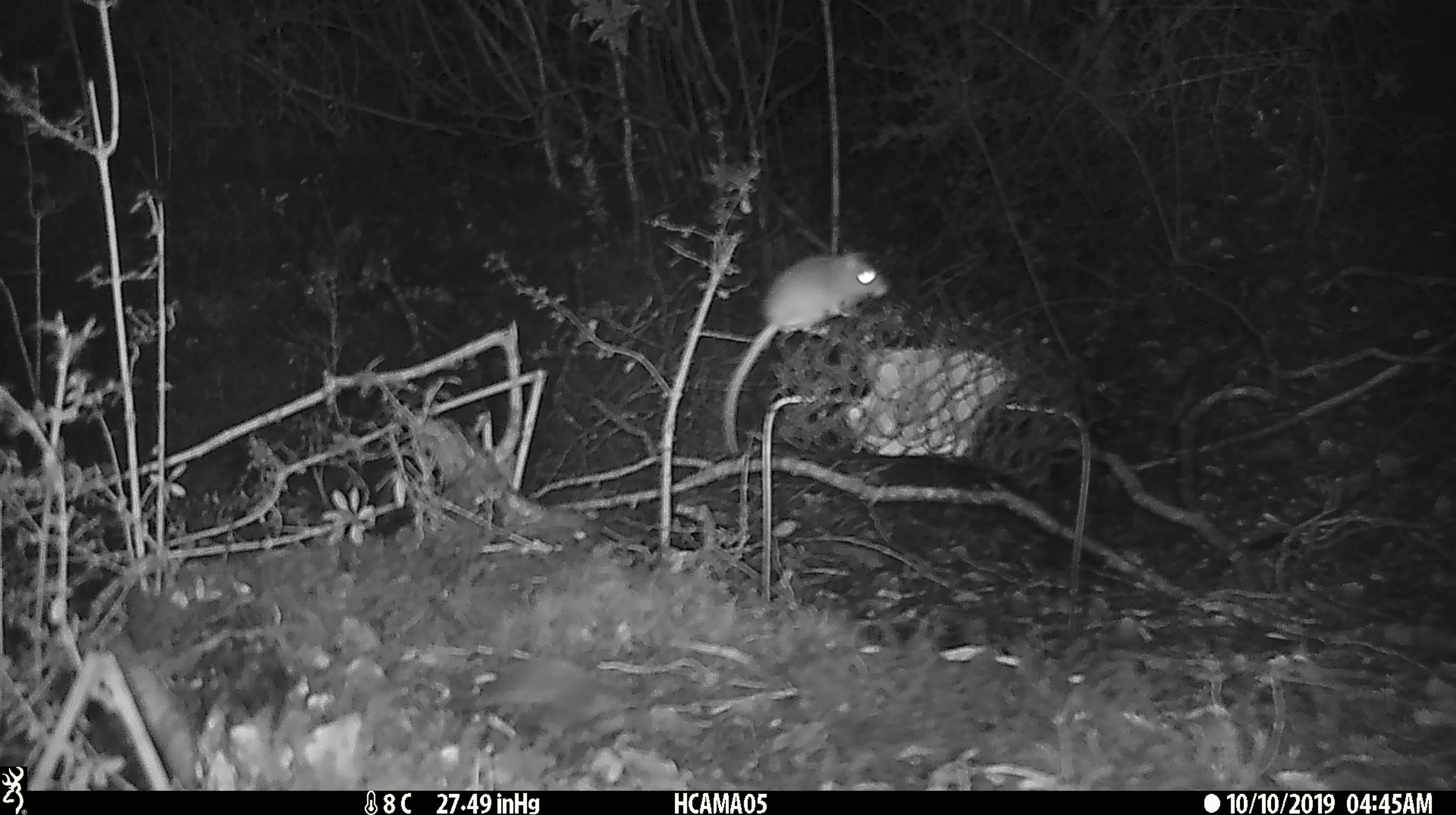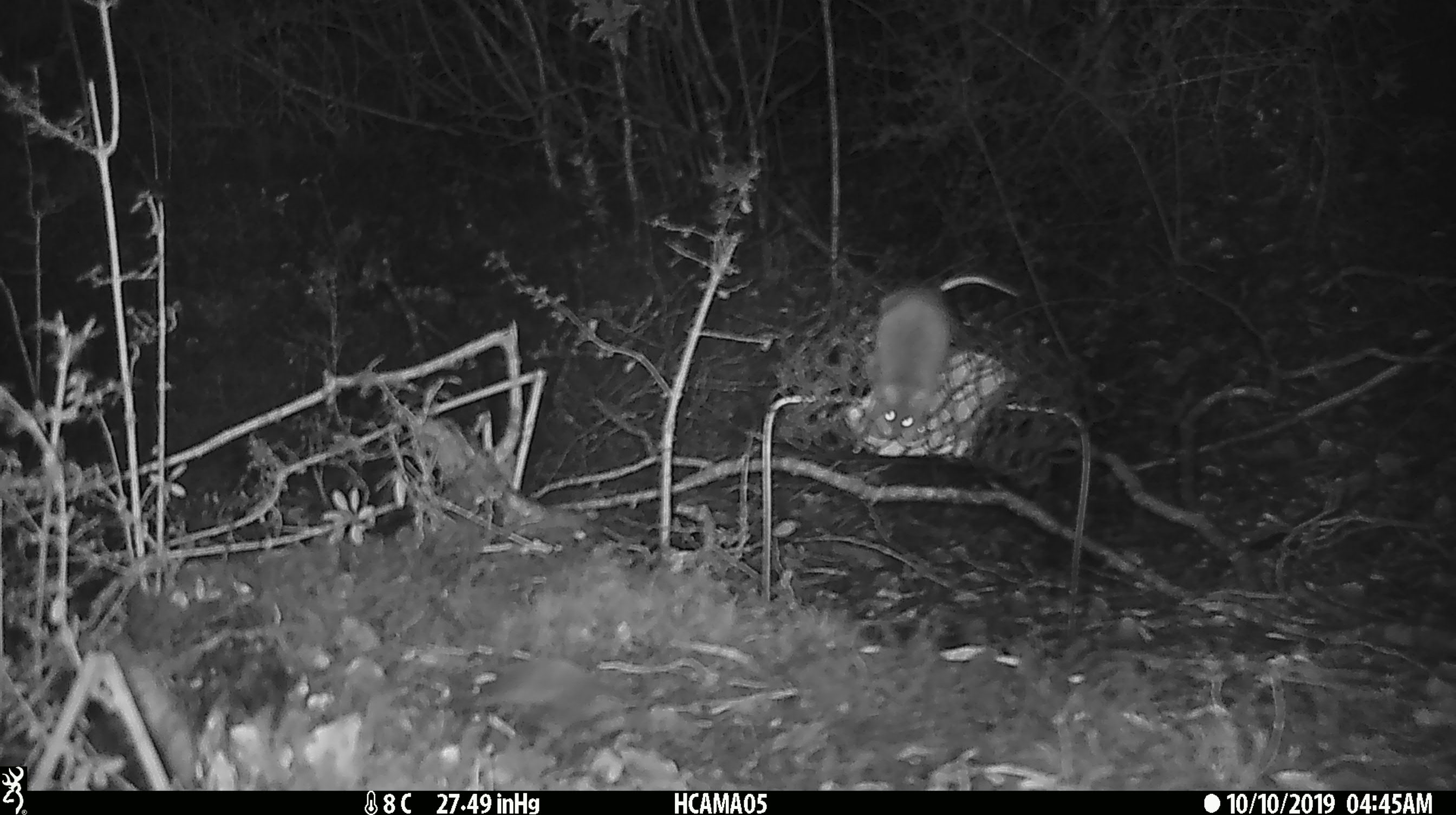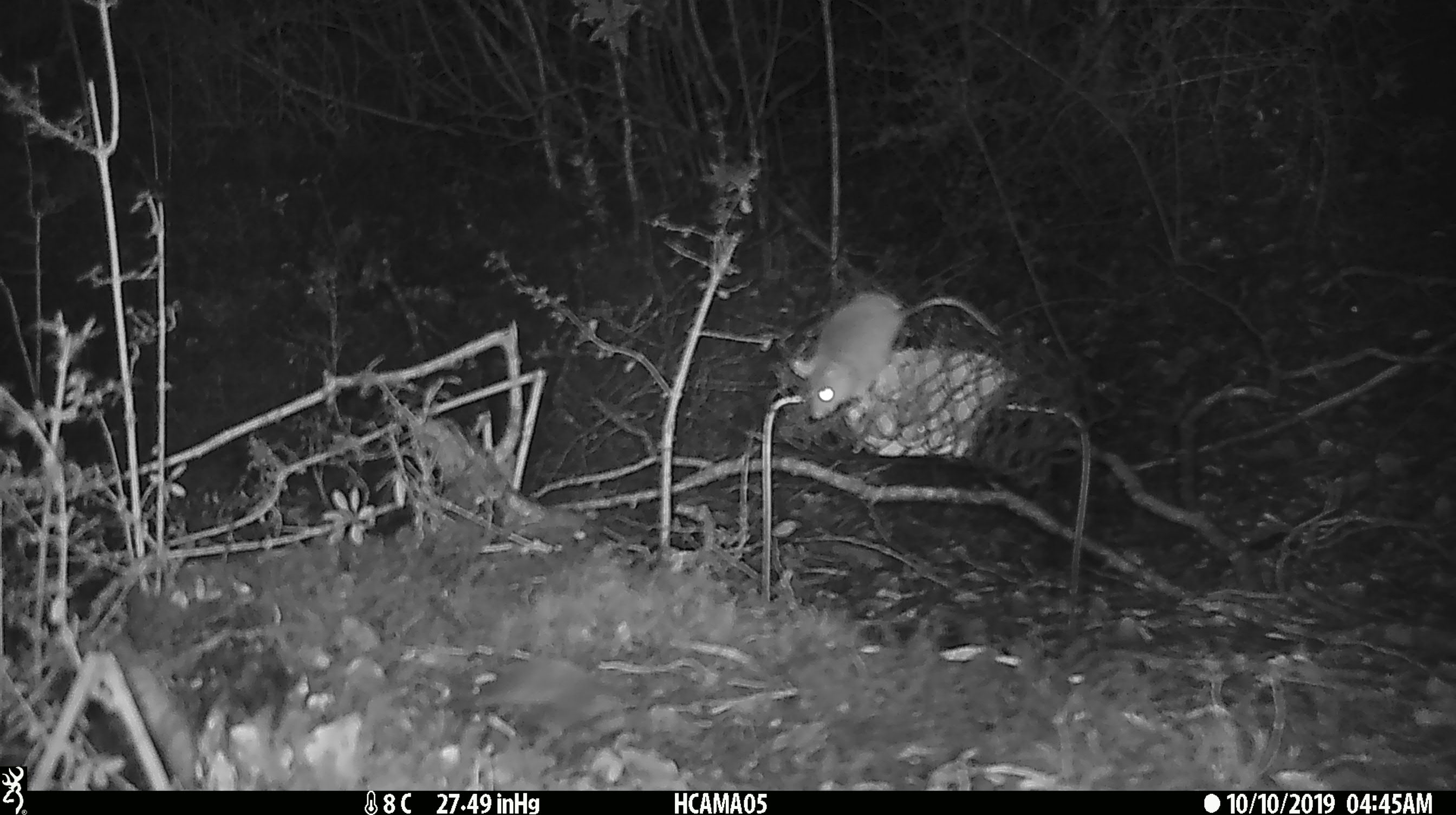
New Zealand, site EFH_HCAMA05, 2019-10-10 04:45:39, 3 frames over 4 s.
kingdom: Animalia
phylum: Chordata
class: Mammalia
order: Rodentia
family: Muridae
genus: Mus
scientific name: Mus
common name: mouse